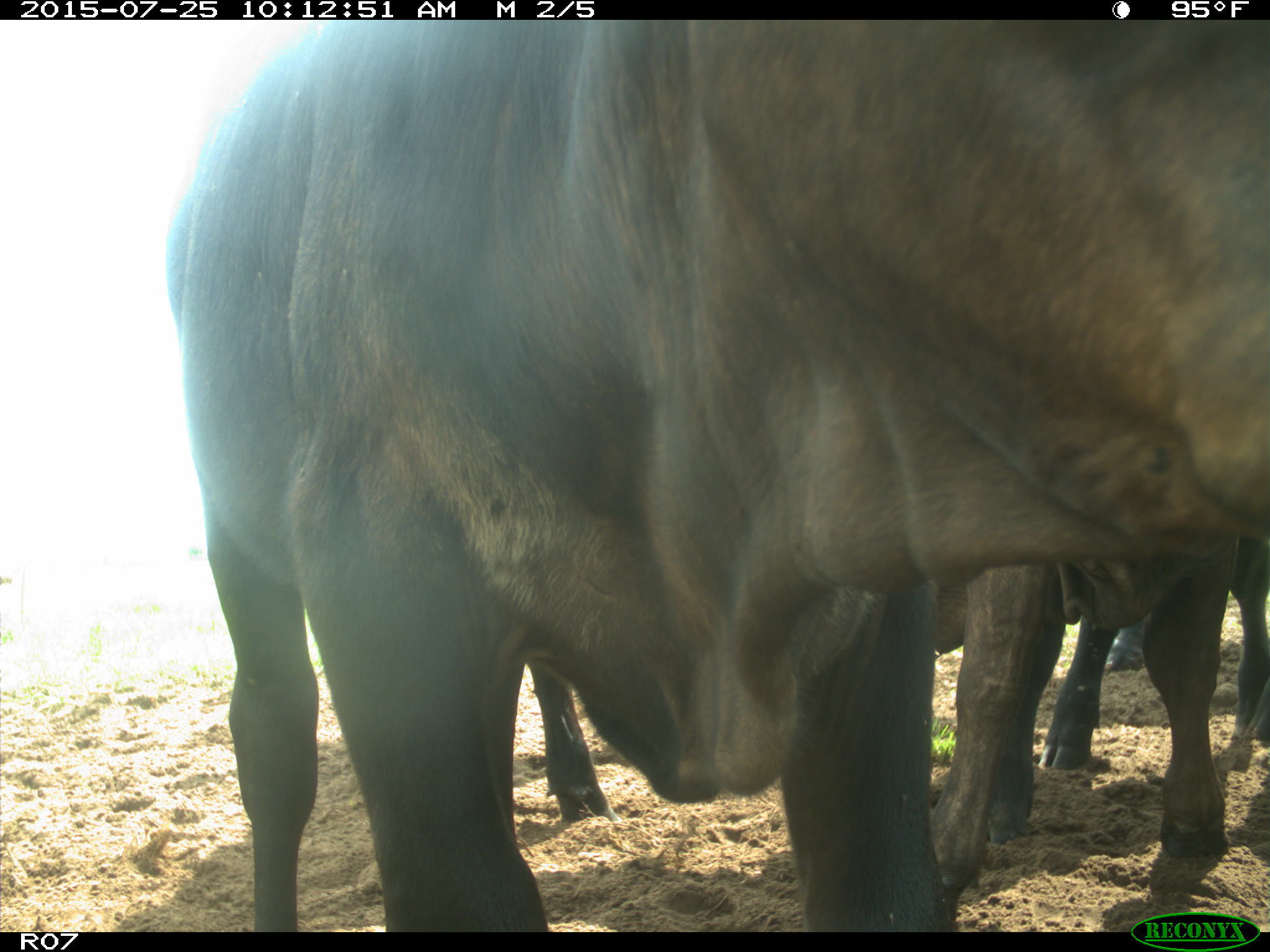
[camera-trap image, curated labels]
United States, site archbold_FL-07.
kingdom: Animalia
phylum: Chordata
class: Mammalia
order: Artiodactyla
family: Bovidae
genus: Bos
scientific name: Bos taurus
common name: domestic cow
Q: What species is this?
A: Bos taurus (domestic cow).